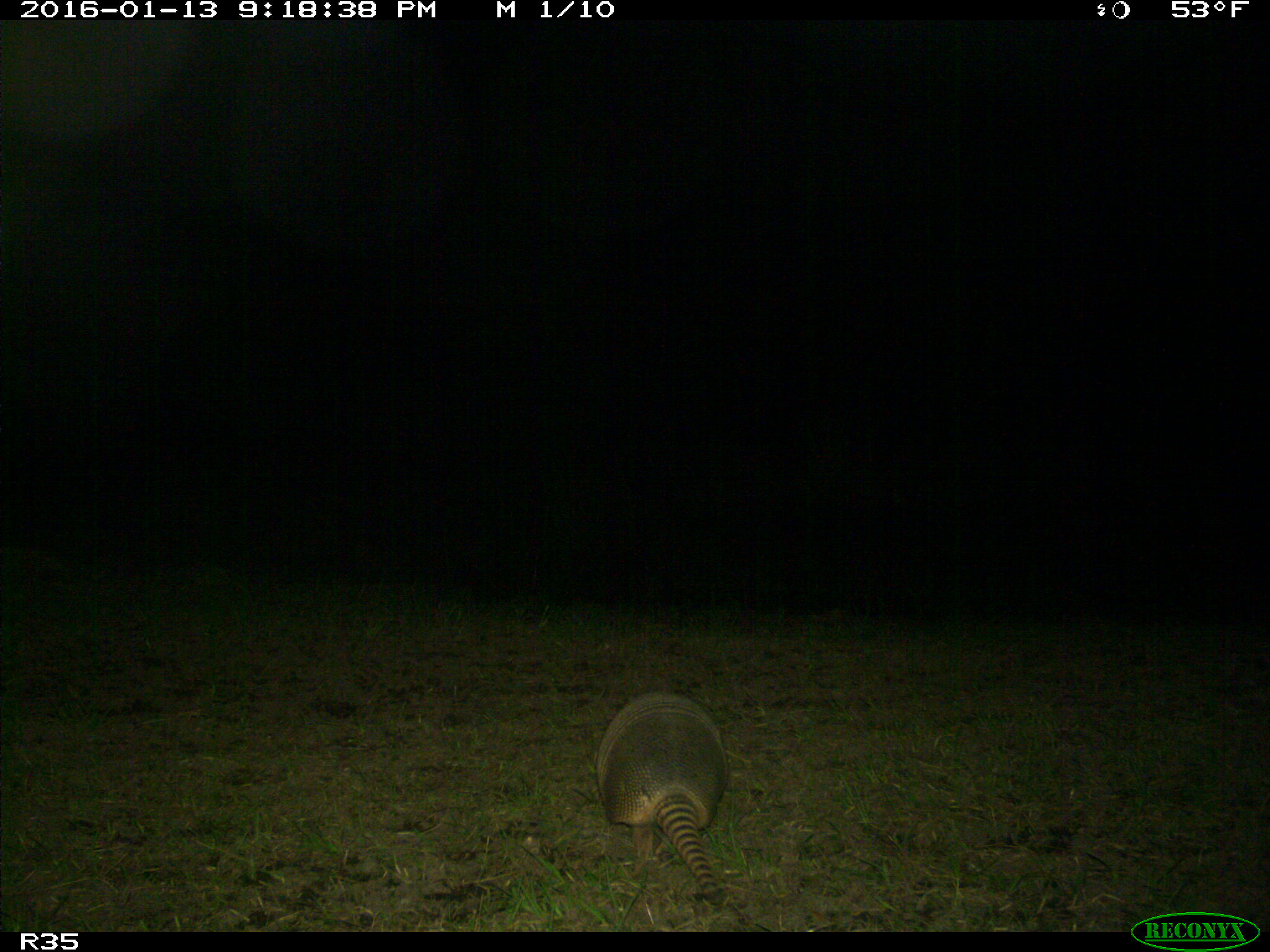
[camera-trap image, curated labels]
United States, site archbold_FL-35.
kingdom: Animalia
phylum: Chordata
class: Mammalia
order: Cingulata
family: Dasypodidae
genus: Dasypus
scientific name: Dasypus novemcinctus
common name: nine-banded armadillo